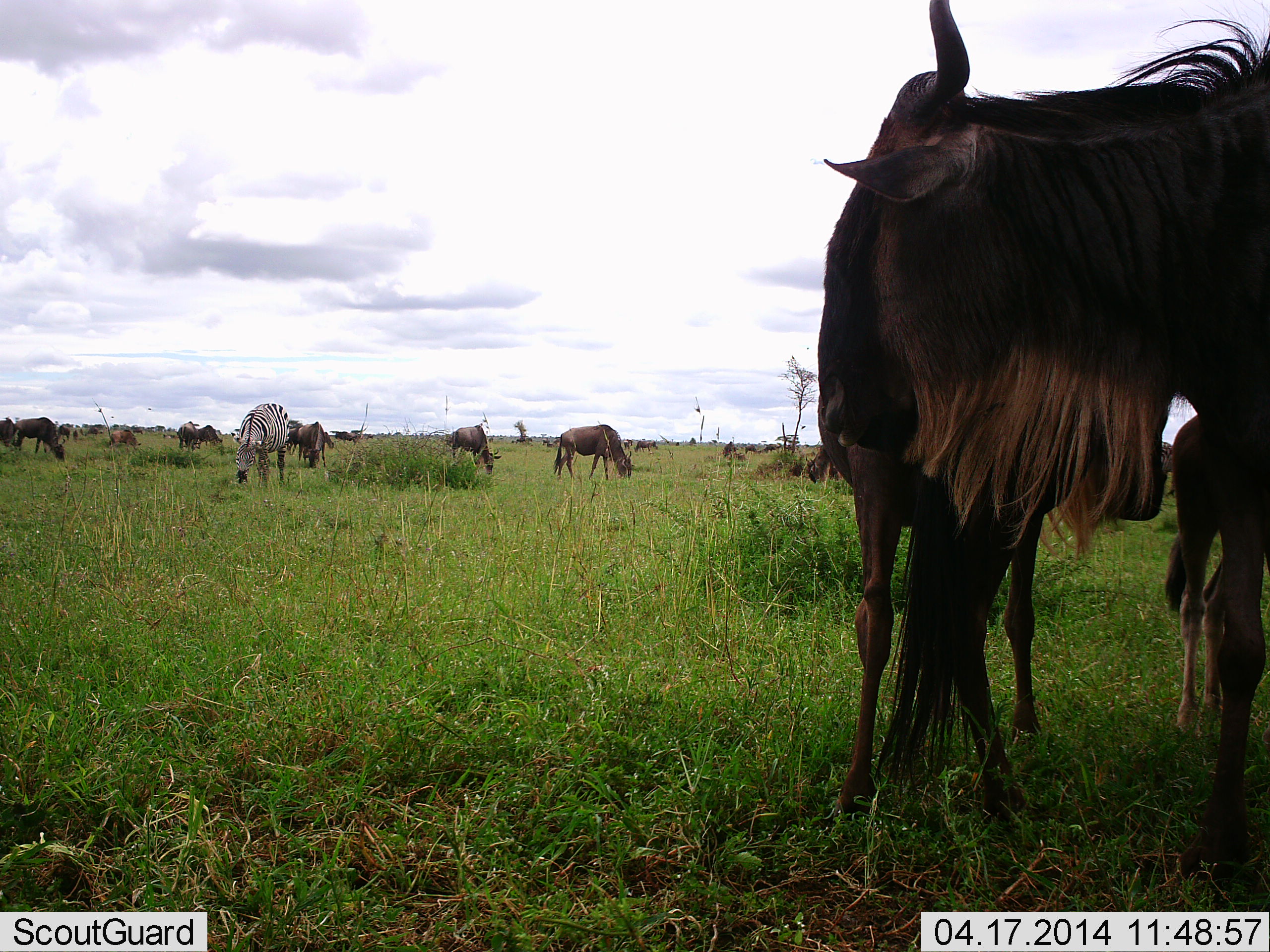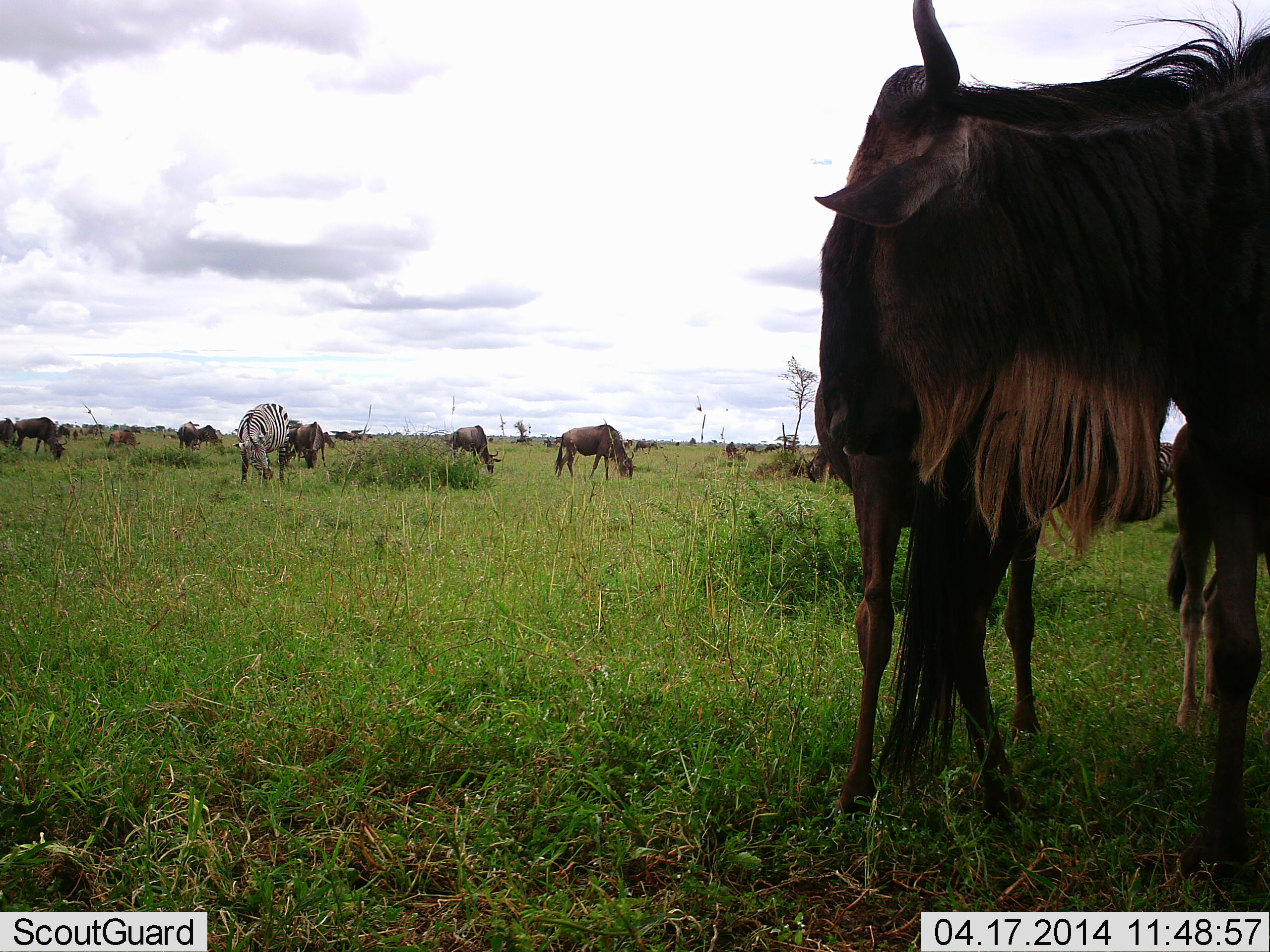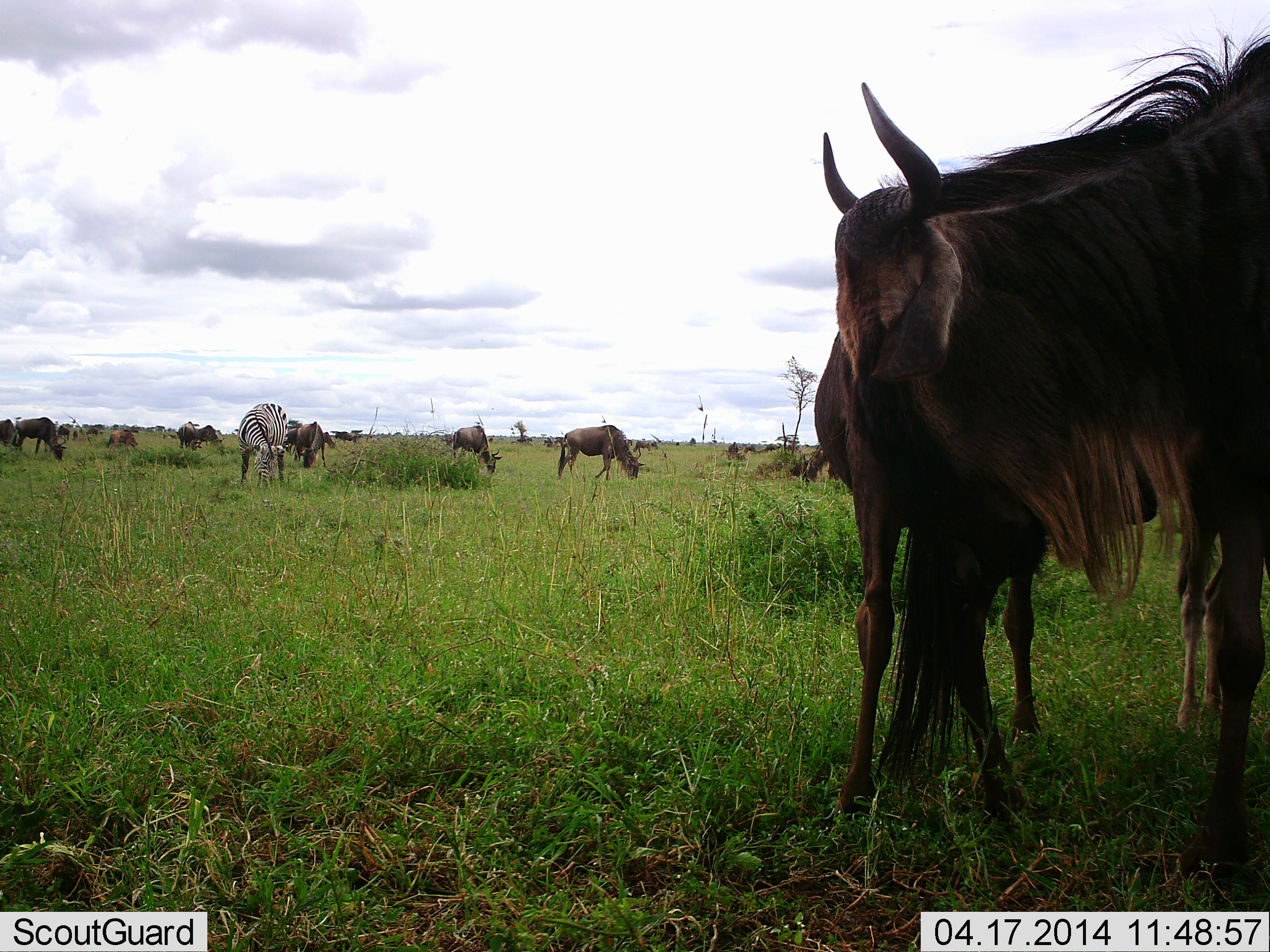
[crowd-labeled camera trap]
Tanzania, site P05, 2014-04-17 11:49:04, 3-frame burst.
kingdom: Animalia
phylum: Chordata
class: Mammalia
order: Artiodactyla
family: Bovidae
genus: Connochaetes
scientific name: Connochaetes taurinus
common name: blue wildebeest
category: wildebeest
Wildebeest (blue wildebeest) (Connochaetes taurinus), count 11-50. Behavior (volunteer vote fractions): standing 50%, resting 0%, moving 20%, interacting 20%. Young present (vote fraction): 10%. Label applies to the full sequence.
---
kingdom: Animalia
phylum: Chordata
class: Mammalia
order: Perissodactyla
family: Equidae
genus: Equus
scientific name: Equus quagga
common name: plains zebra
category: zebra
Zebra (plains zebra) (Equus quagga), count 1. Behavior (volunteer vote fractions): standing 10%, resting 0%, moving 10%, interacting 0%. Young present (vote fraction): 0%. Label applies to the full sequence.